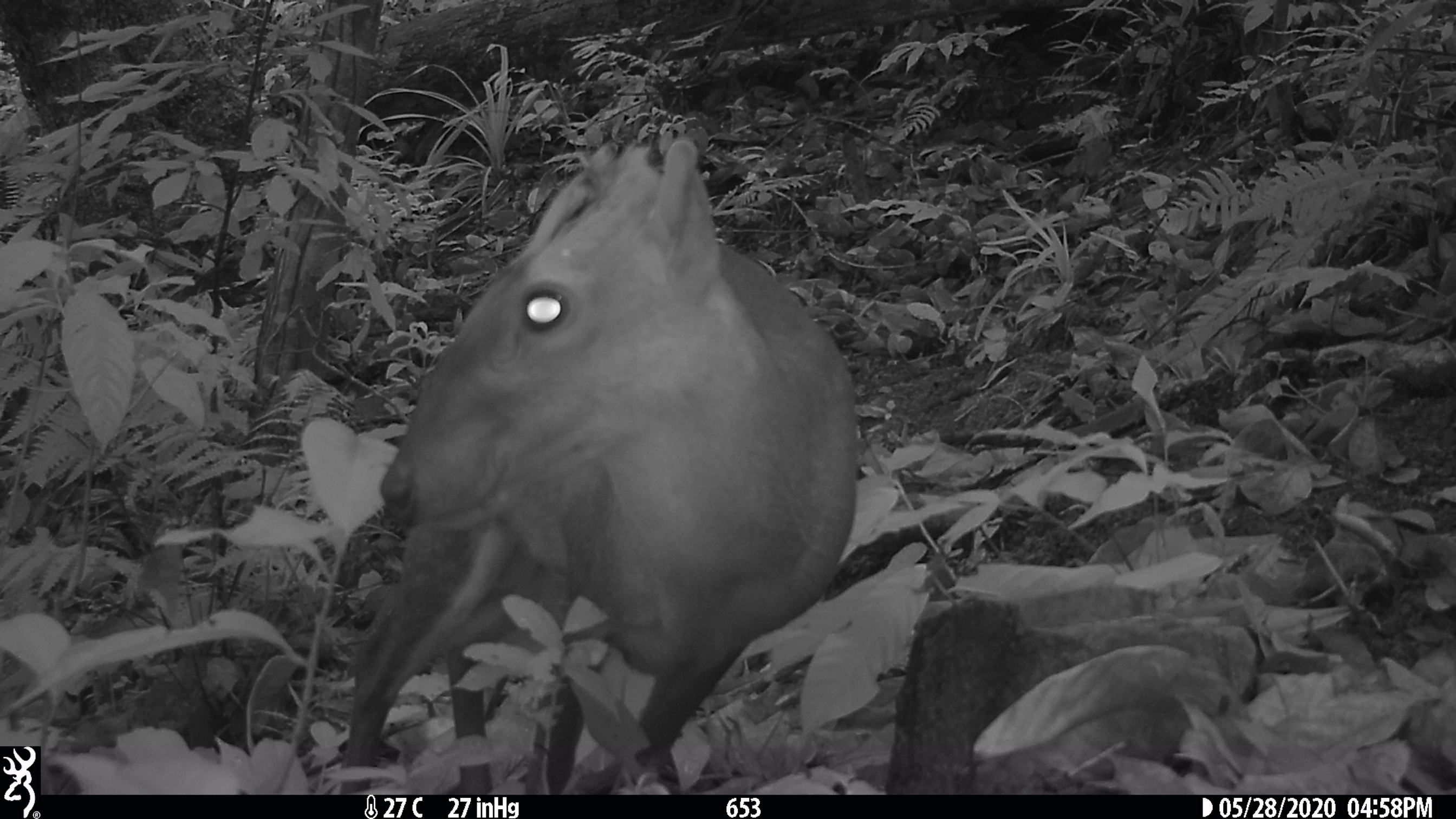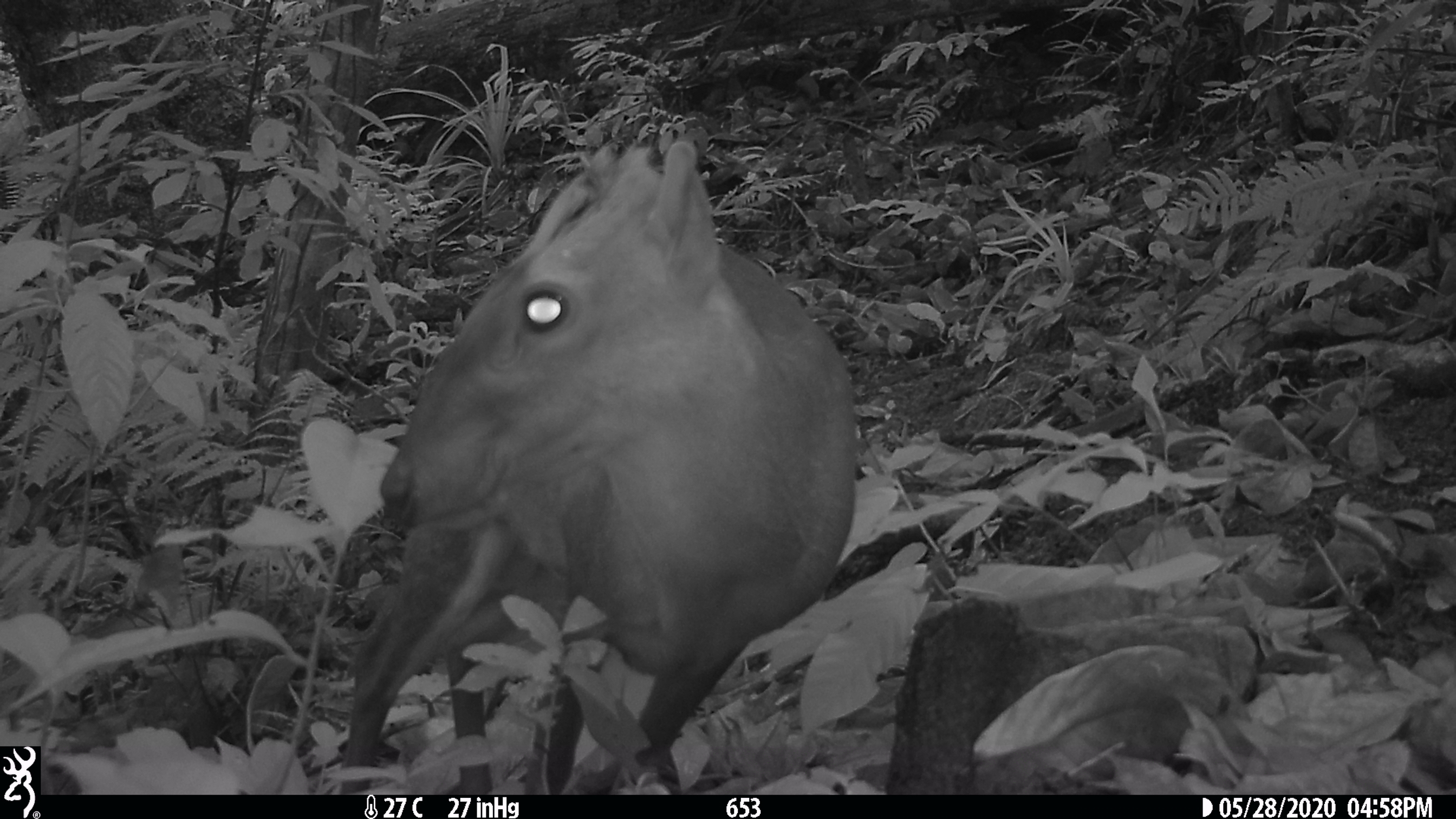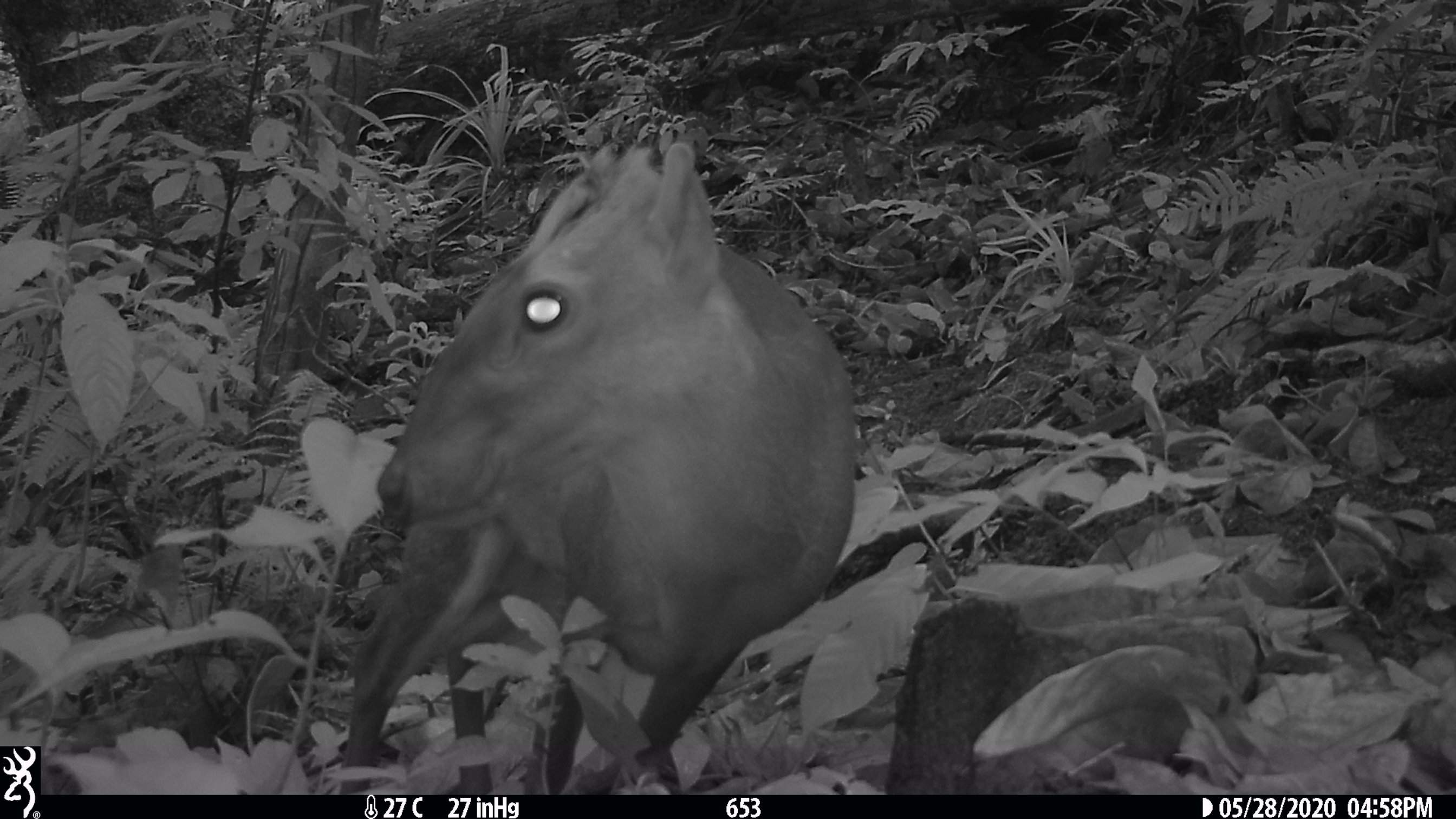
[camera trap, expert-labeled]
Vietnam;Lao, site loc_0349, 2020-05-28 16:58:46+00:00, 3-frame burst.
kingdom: Animalia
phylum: Chordata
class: Mammalia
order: Artiodactyla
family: Cervidae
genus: Muntiacus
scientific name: Muntiacus rooseveltorum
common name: roosevelt's muntjac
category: roosevelts muntjac group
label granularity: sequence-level